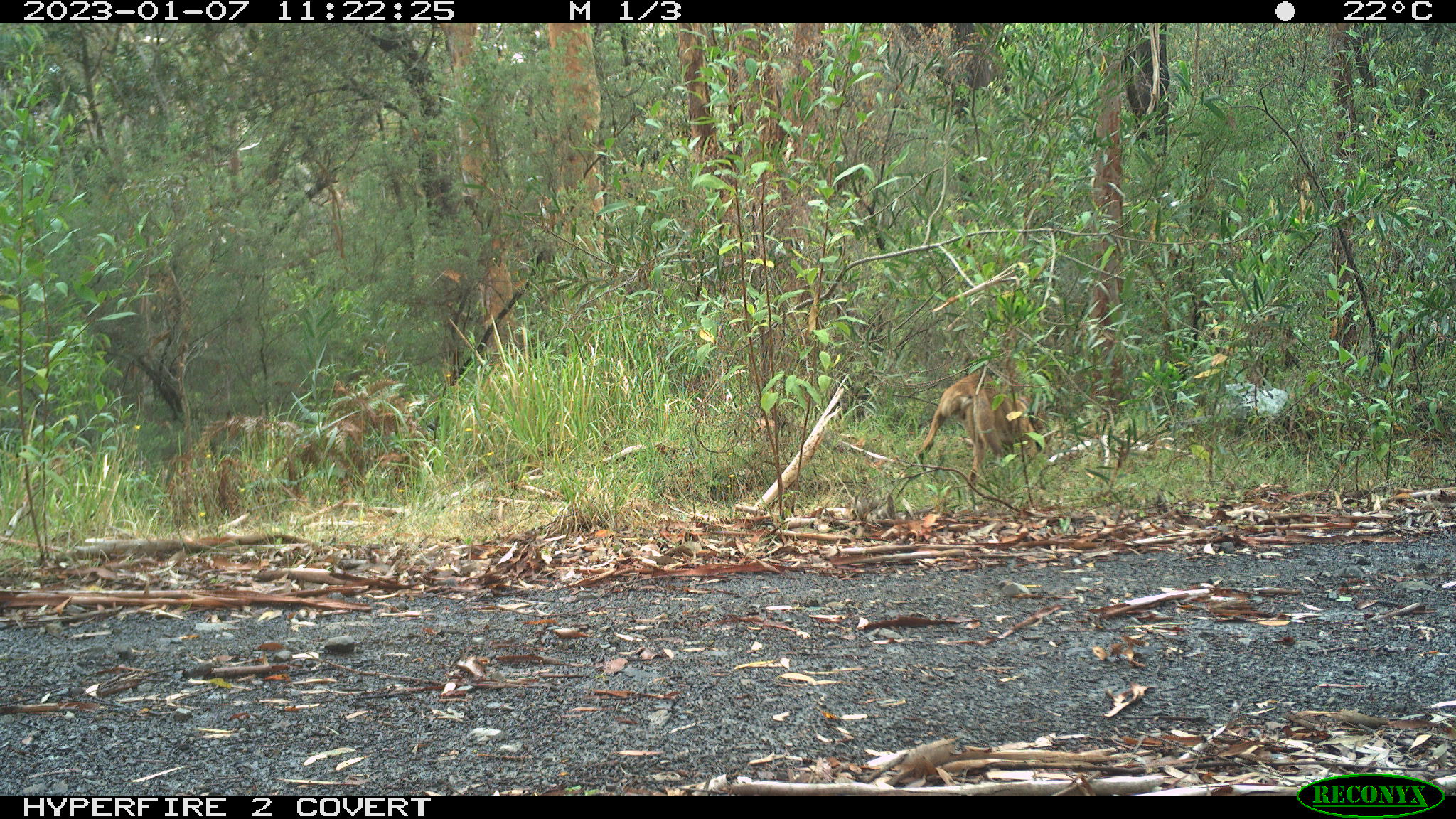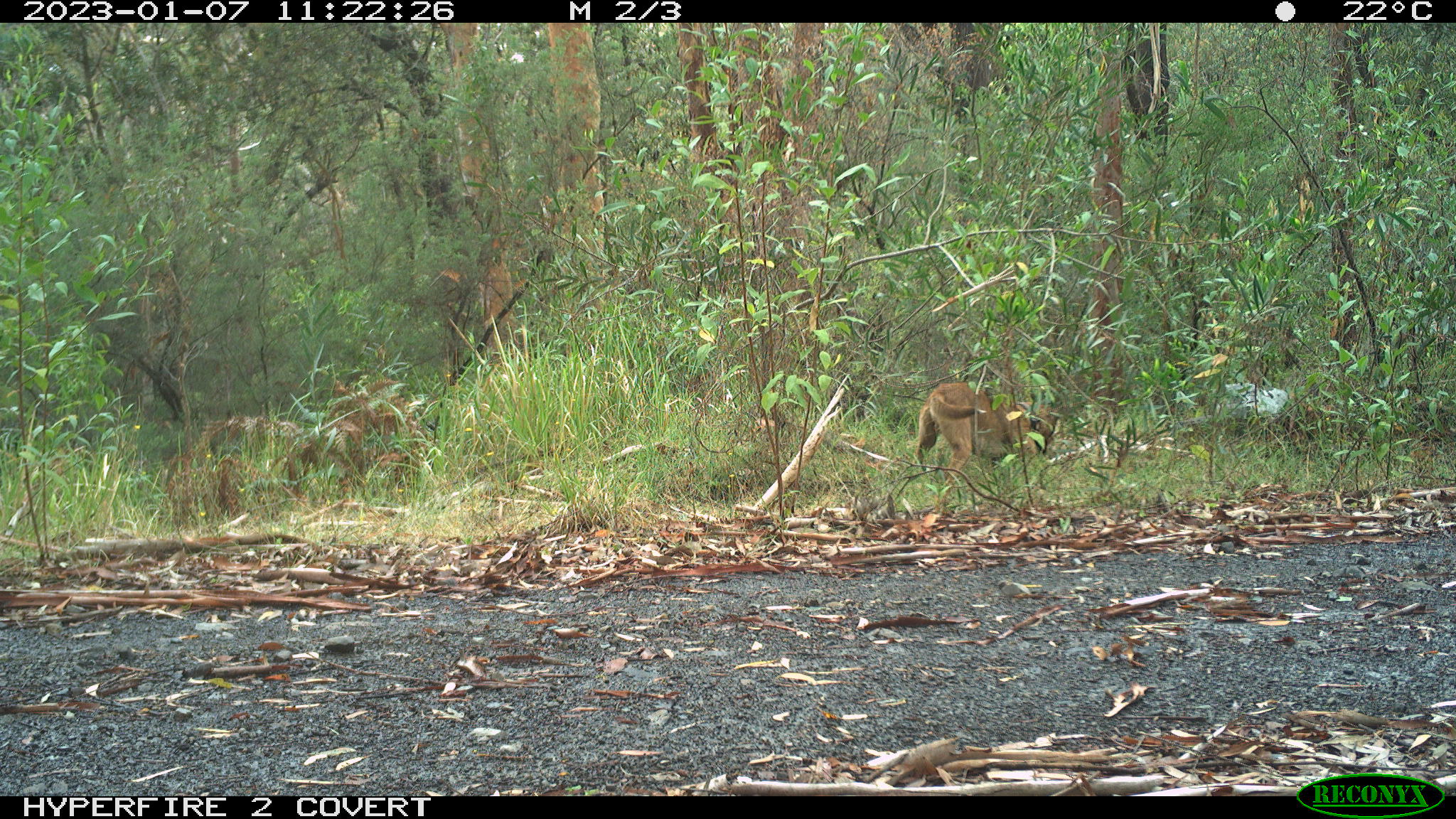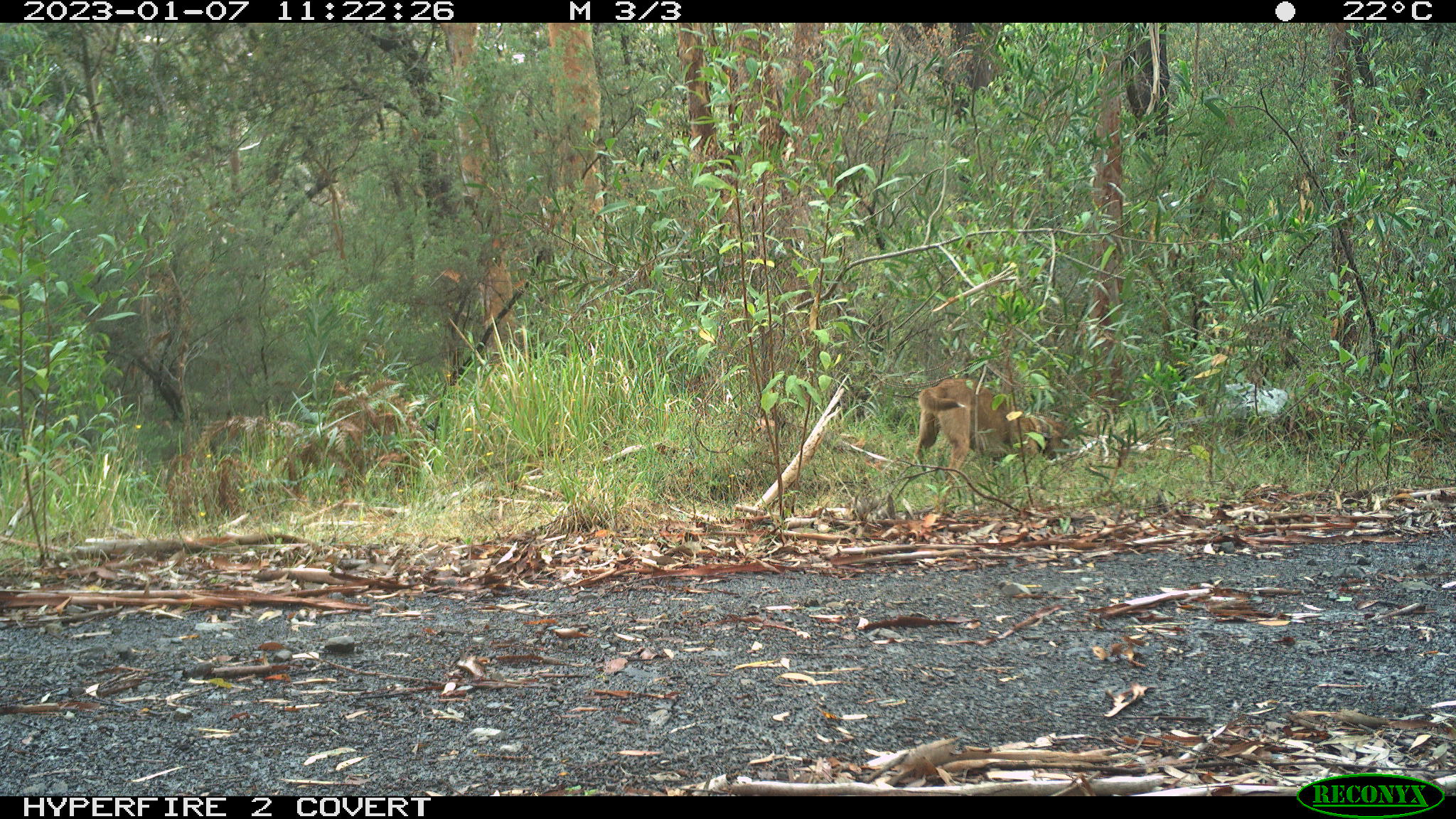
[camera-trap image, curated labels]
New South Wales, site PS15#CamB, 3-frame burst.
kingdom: Animalia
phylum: Chordata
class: Mammalia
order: Carnivora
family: Canidae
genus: Canis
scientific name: Canis familiaris dingo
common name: dingo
Dingo (Canis familiaris dingo).